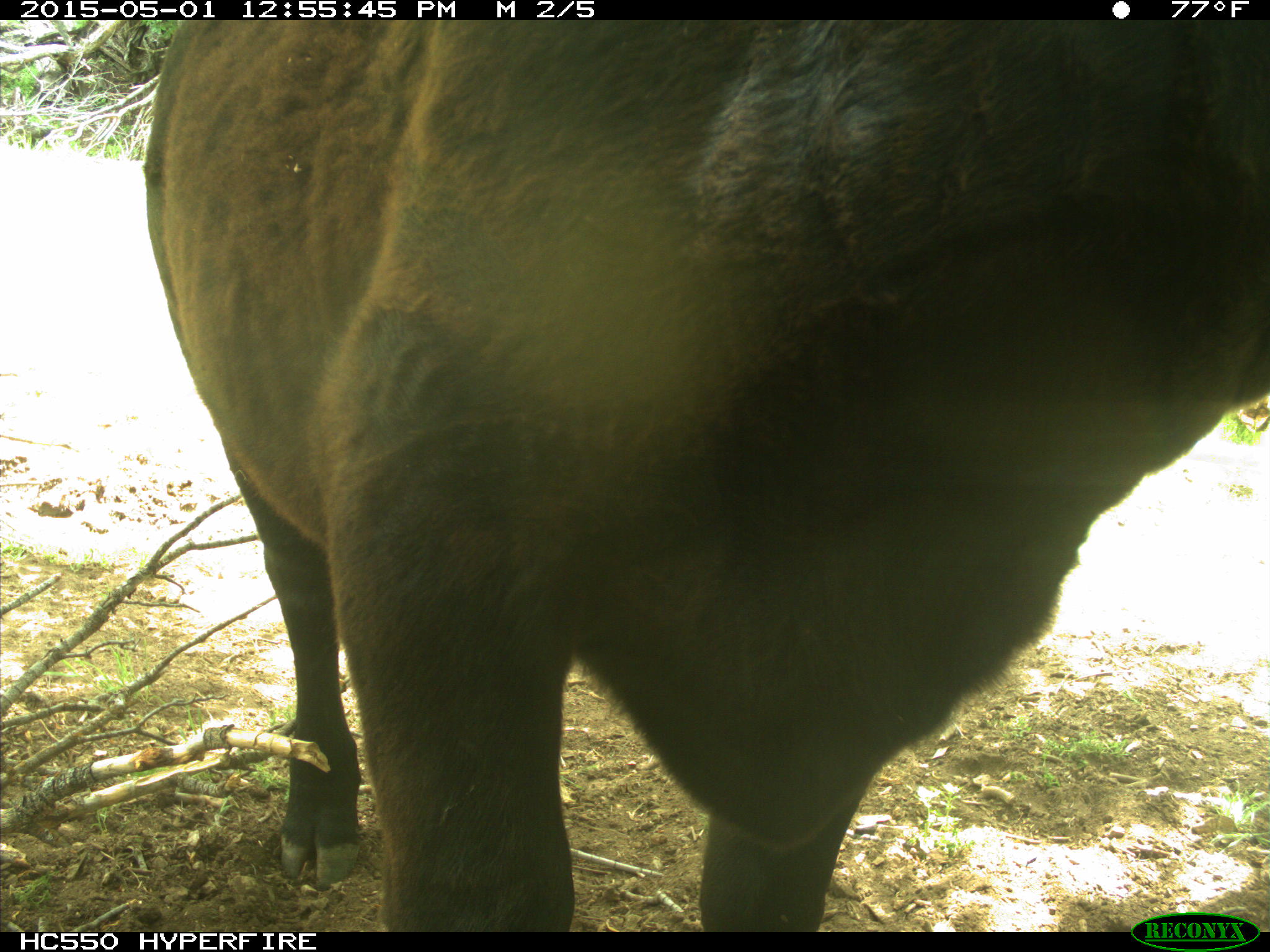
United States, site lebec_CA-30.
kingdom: Animalia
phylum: Chordata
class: Mammalia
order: Artiodactyla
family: Bovidae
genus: Bos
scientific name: Bos taurus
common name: domestic cow